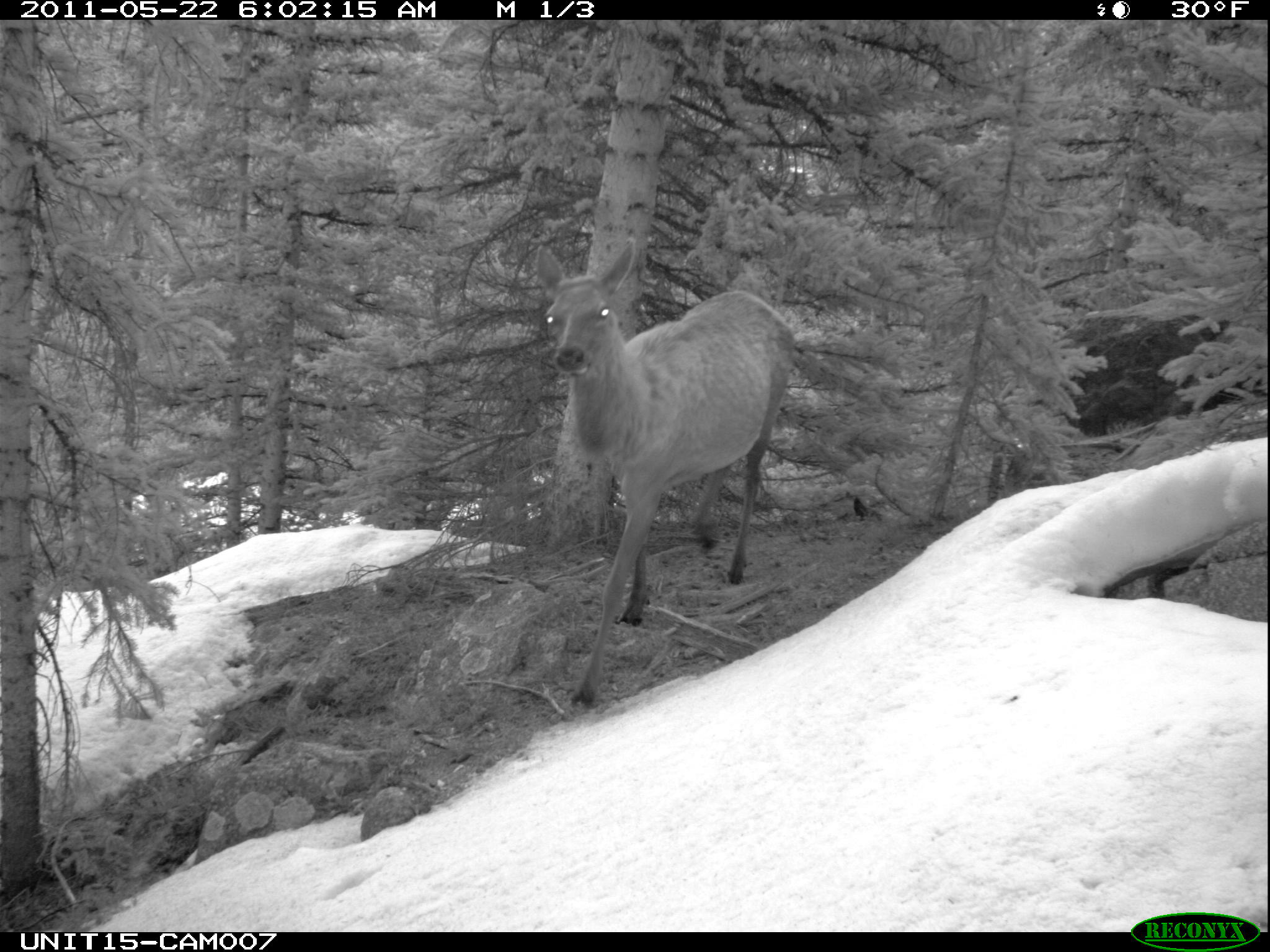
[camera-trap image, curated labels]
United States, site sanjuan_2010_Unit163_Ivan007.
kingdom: Animalia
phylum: Chordata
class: Mammalia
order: Artiodactyla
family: Cervidae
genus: Cervus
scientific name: Cervus elaphus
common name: red deer